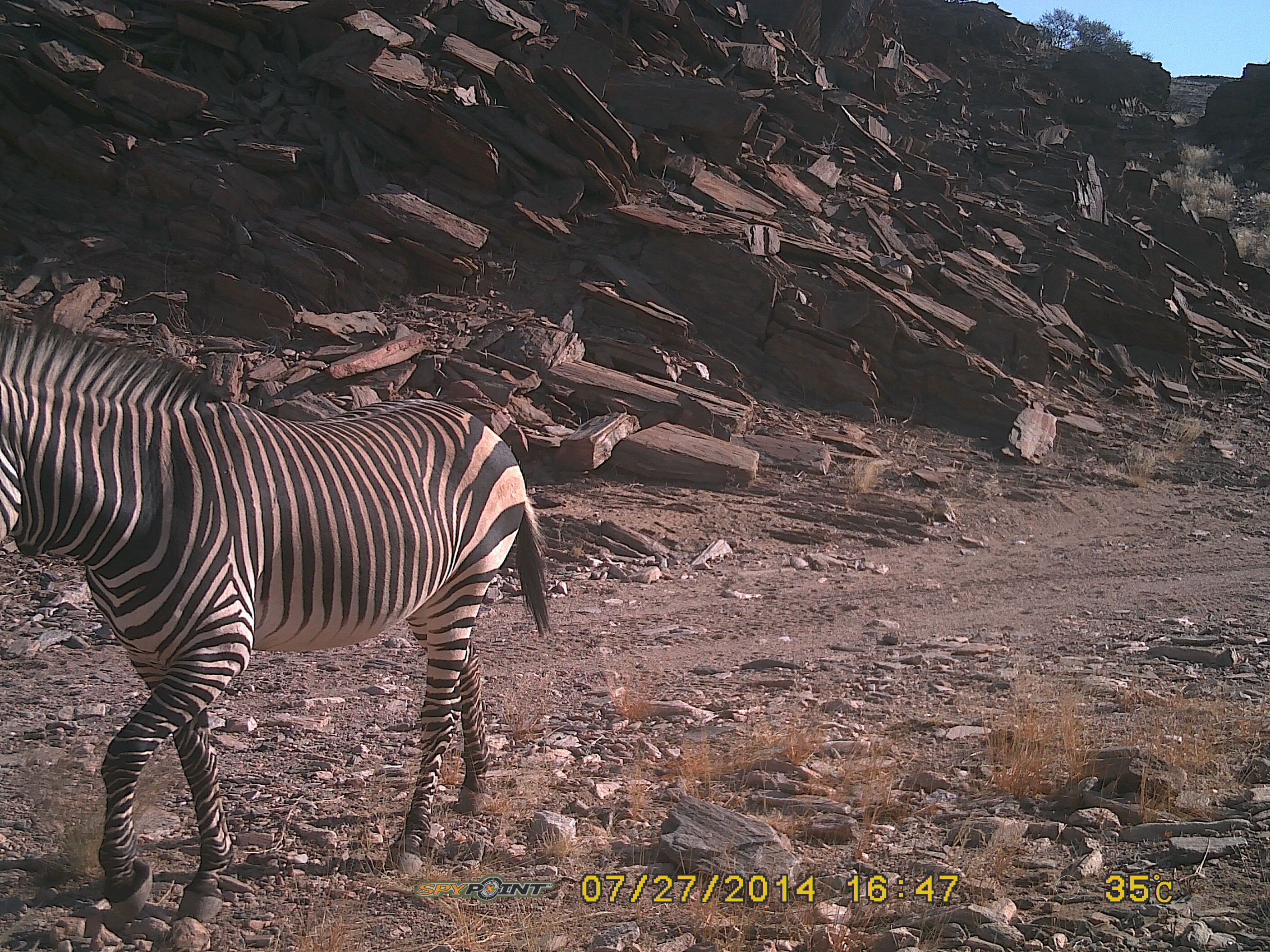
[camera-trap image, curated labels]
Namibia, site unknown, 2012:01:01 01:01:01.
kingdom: Animalia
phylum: Chordata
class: Mammalia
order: Perissodactyla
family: Equidae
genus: Equus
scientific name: Equus zebra hartmannae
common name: hartmann's mountain zebra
Equus zebra hartmannae (hartmann's mountain zebra).